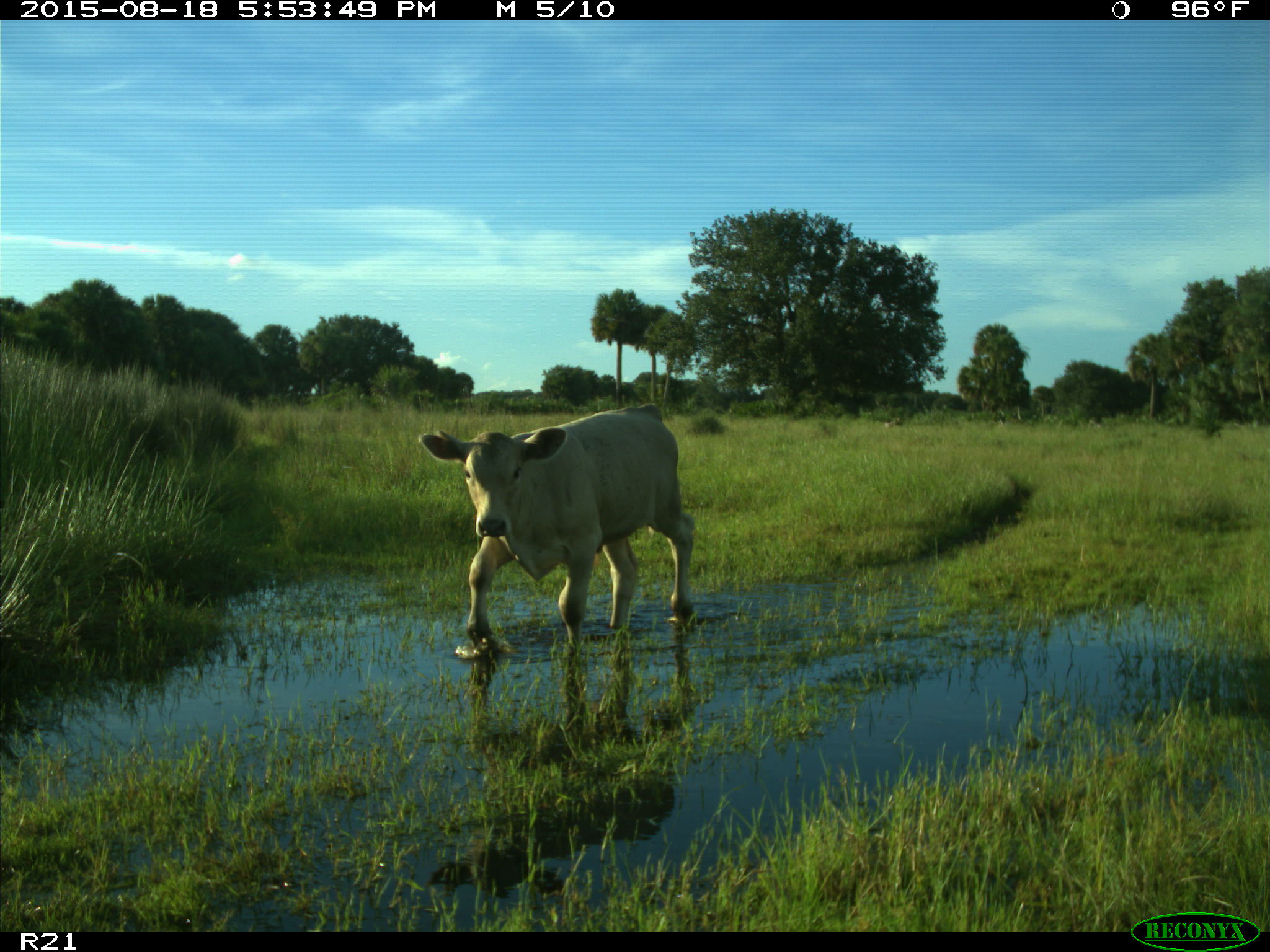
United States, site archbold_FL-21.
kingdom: Animalia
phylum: Chordata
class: Mammalia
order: Artiodactyla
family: Bovidae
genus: Bos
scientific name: Bos taurus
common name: domestic cow